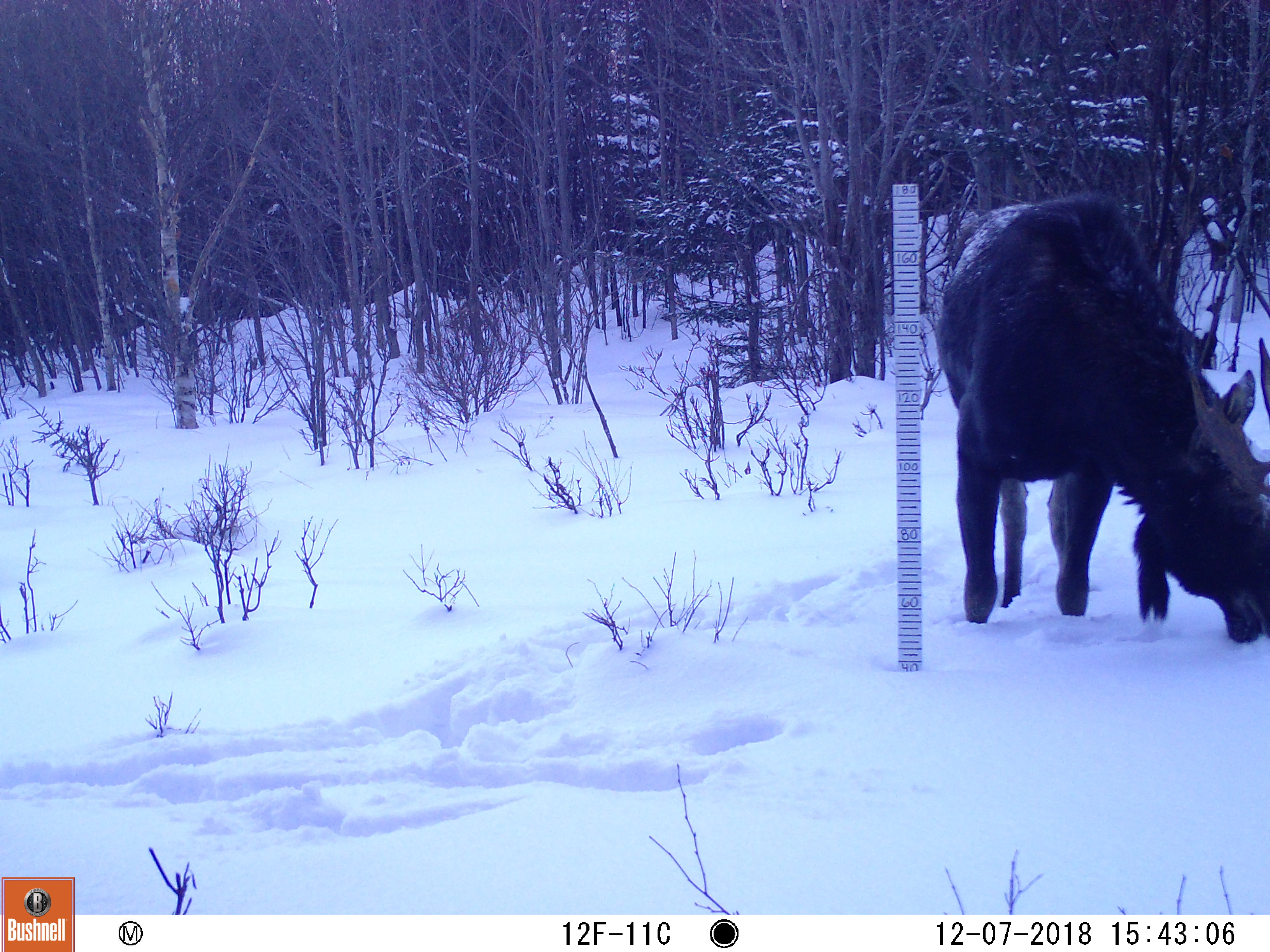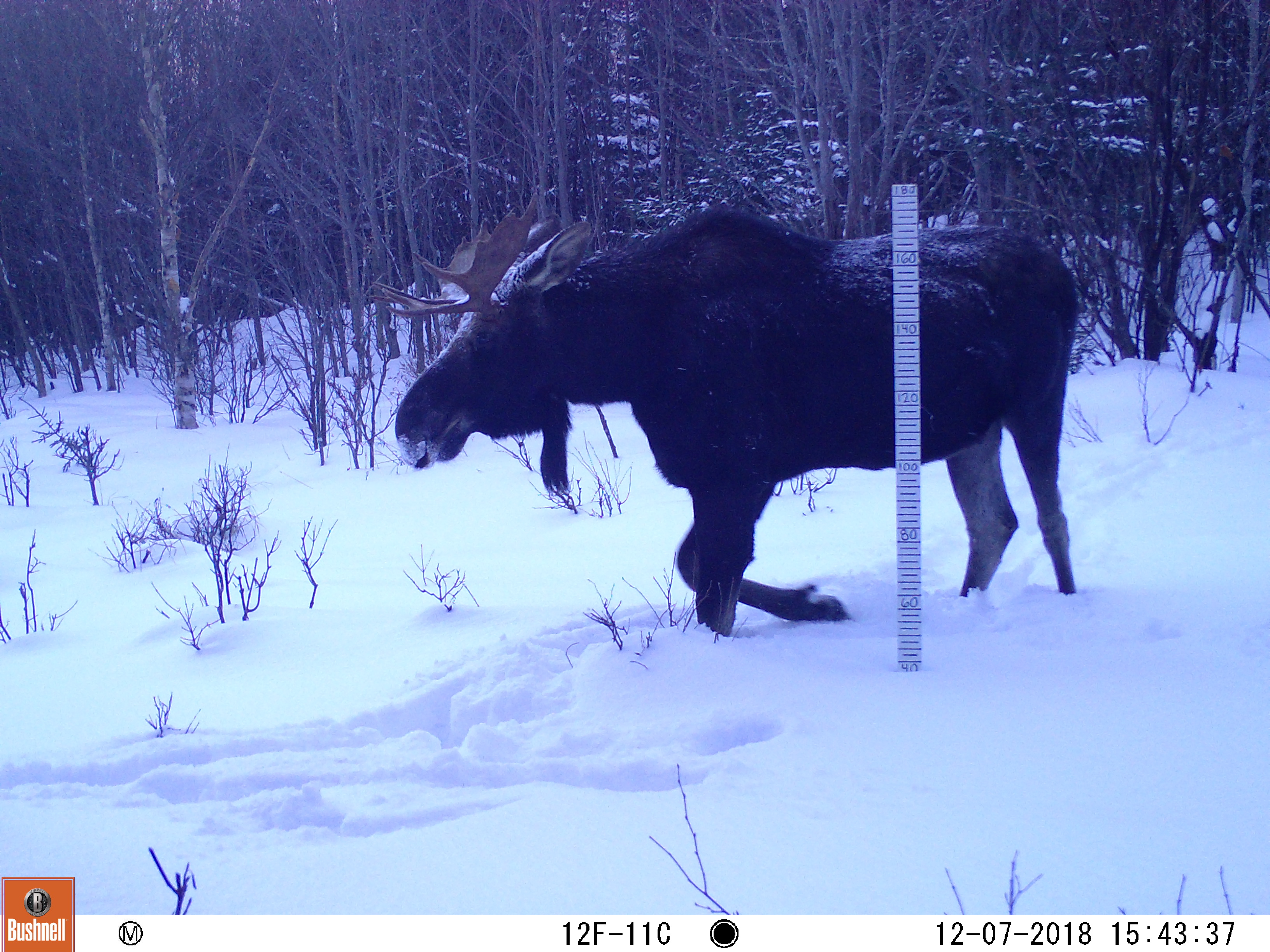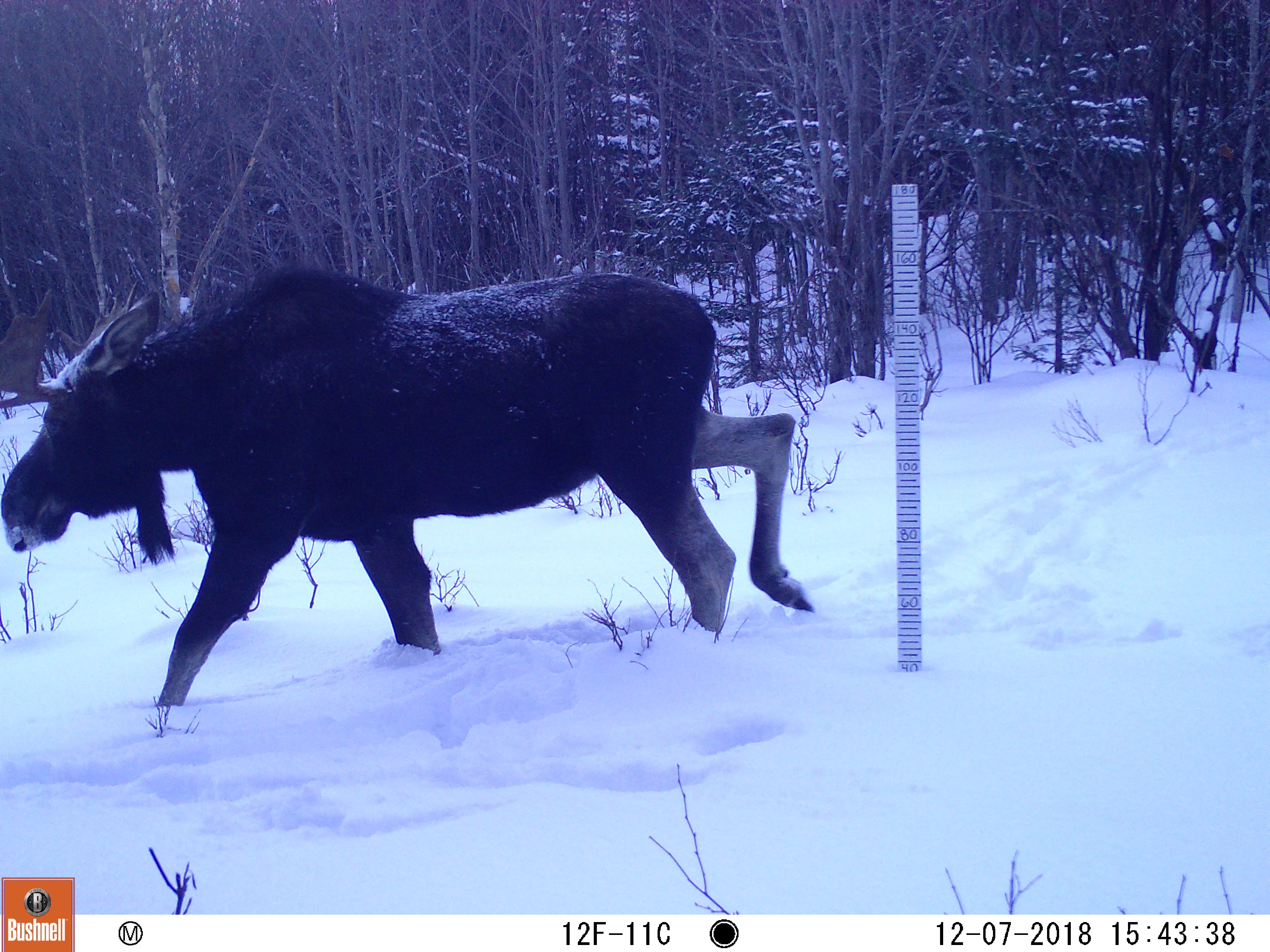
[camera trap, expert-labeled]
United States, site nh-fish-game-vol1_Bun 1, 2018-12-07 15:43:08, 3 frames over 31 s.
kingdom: Animalia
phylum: Chordata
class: Mammalia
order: Artiodactyla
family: Cervidae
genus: Alces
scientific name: Alces alces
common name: moose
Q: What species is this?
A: Moose (Alces alces).